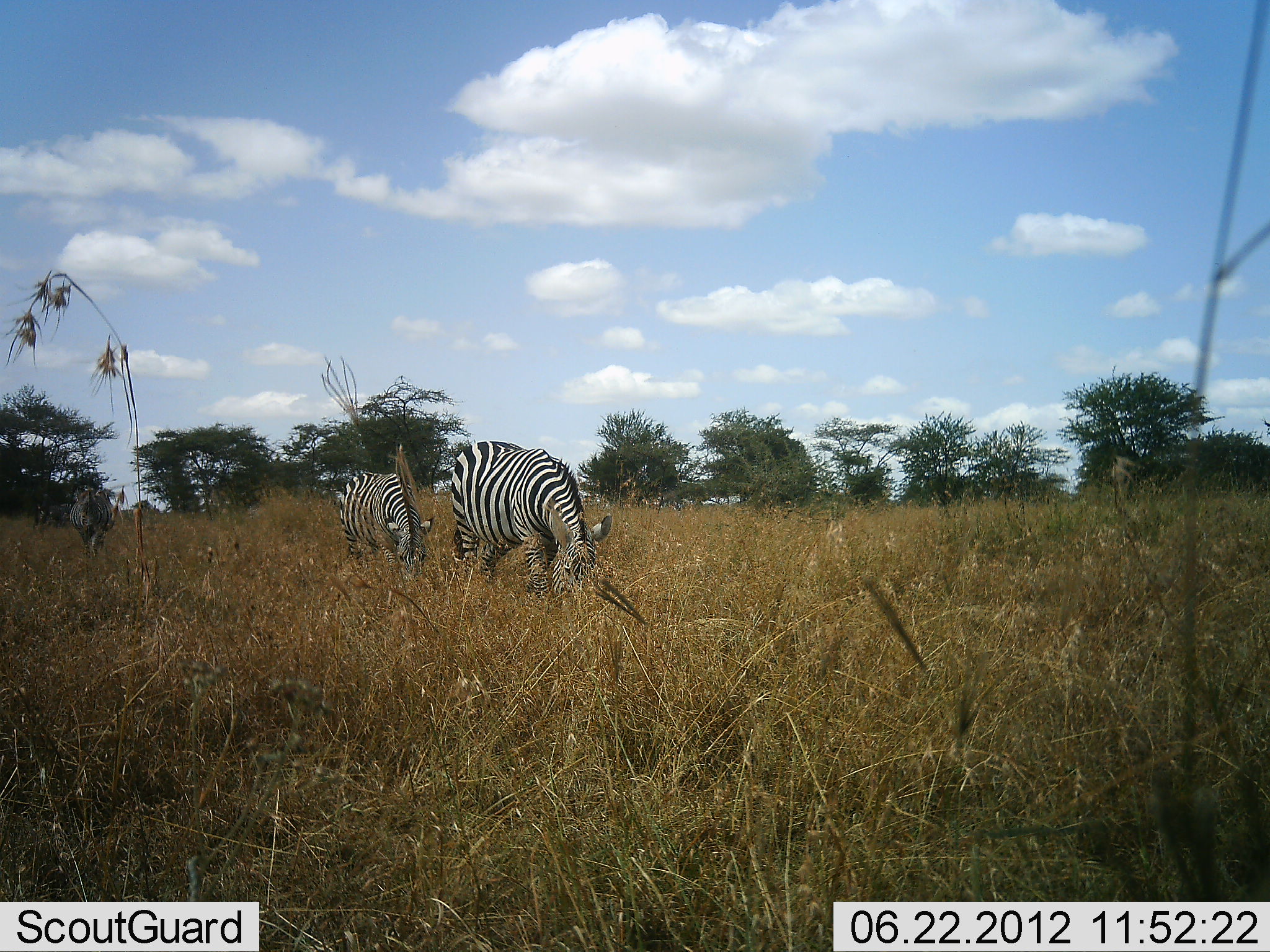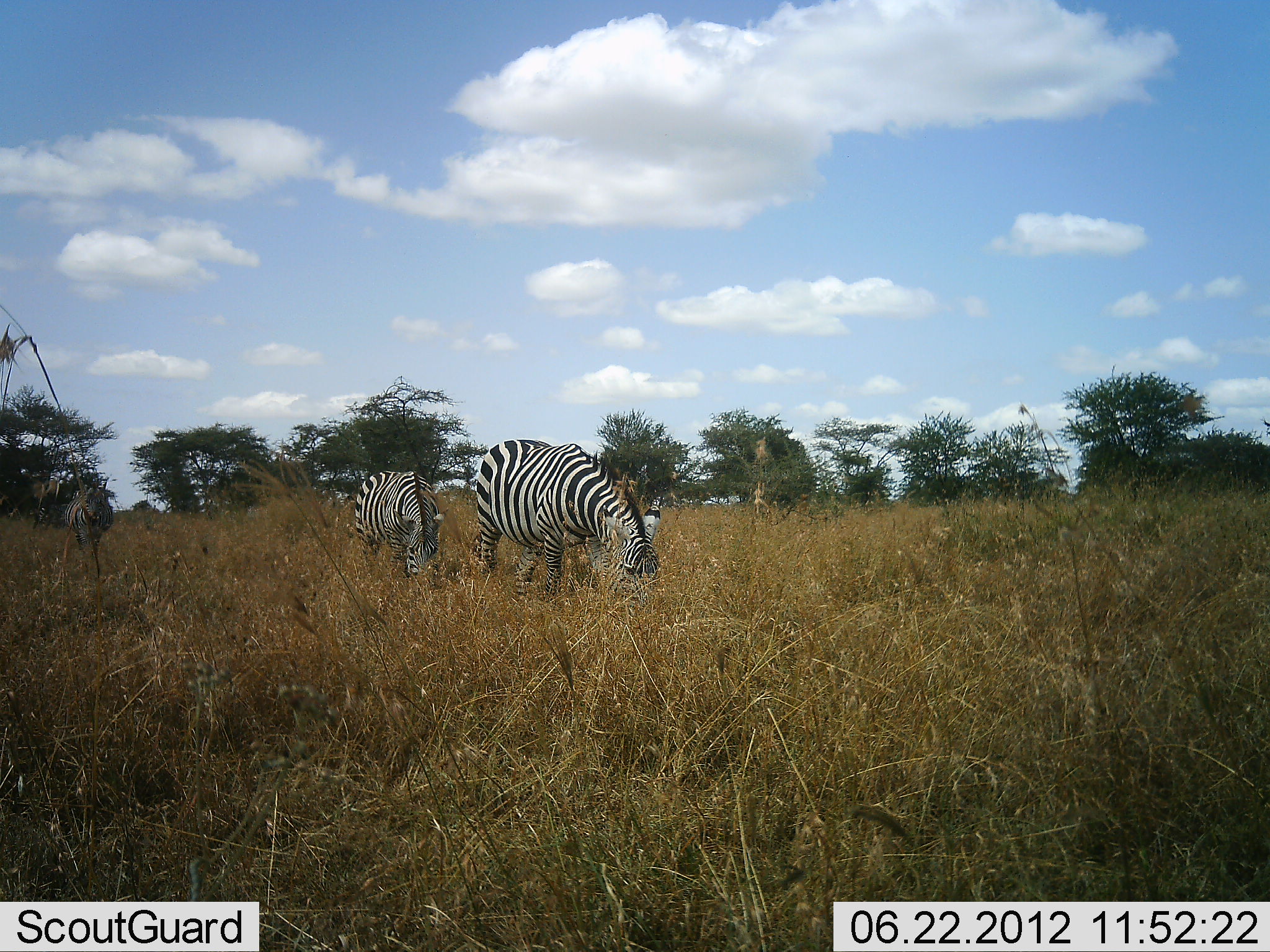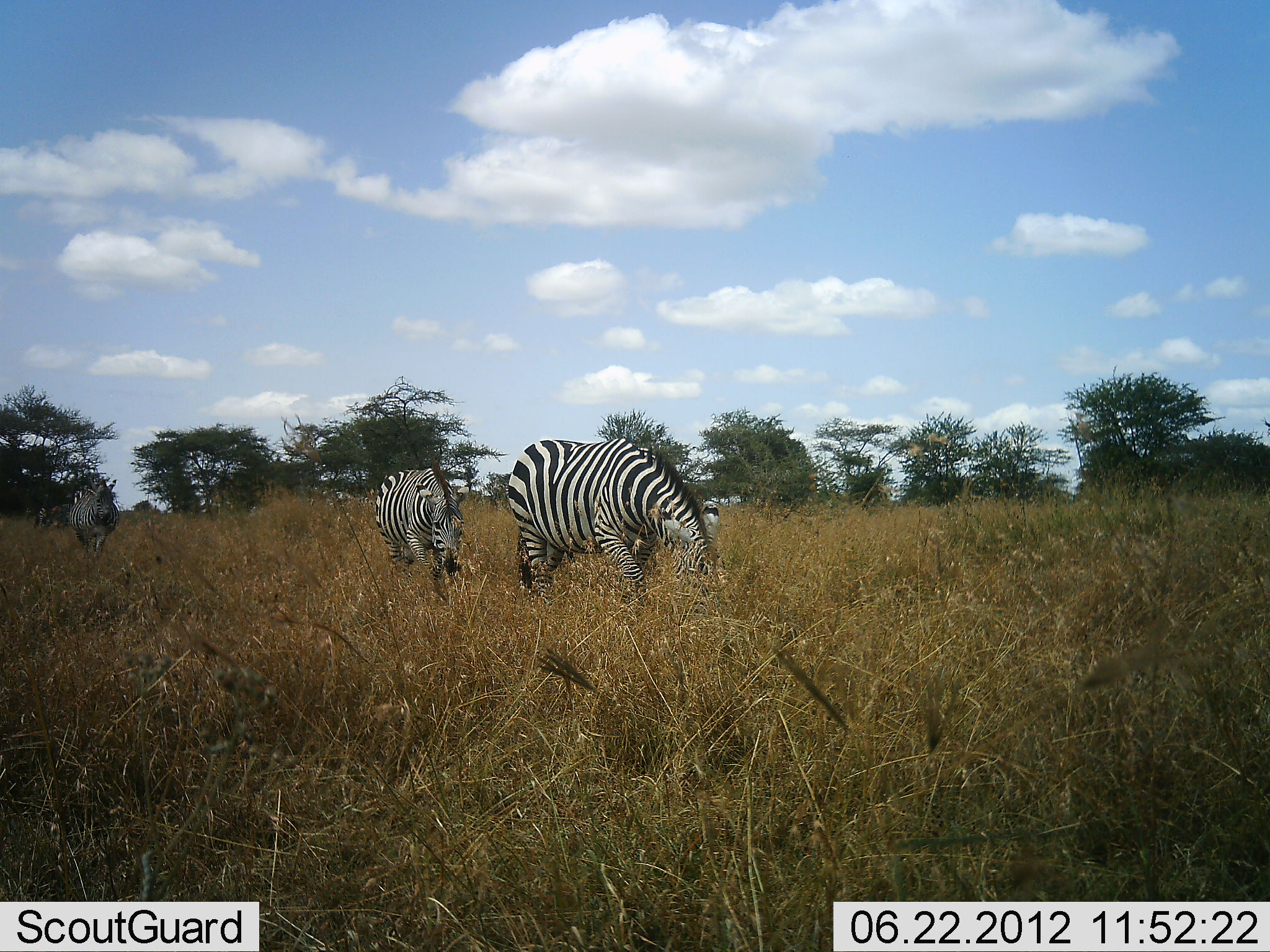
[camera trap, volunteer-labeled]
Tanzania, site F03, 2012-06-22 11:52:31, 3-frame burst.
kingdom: Animalia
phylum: Chordata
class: Mammalia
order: Perissodactyla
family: Equidae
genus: Equus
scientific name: Equus quagga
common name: plains zebra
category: zebra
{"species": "zebra (plains zebra) (Equus quagga)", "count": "3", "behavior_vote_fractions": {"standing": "0%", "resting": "0%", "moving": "40%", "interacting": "0%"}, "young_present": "0%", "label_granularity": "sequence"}